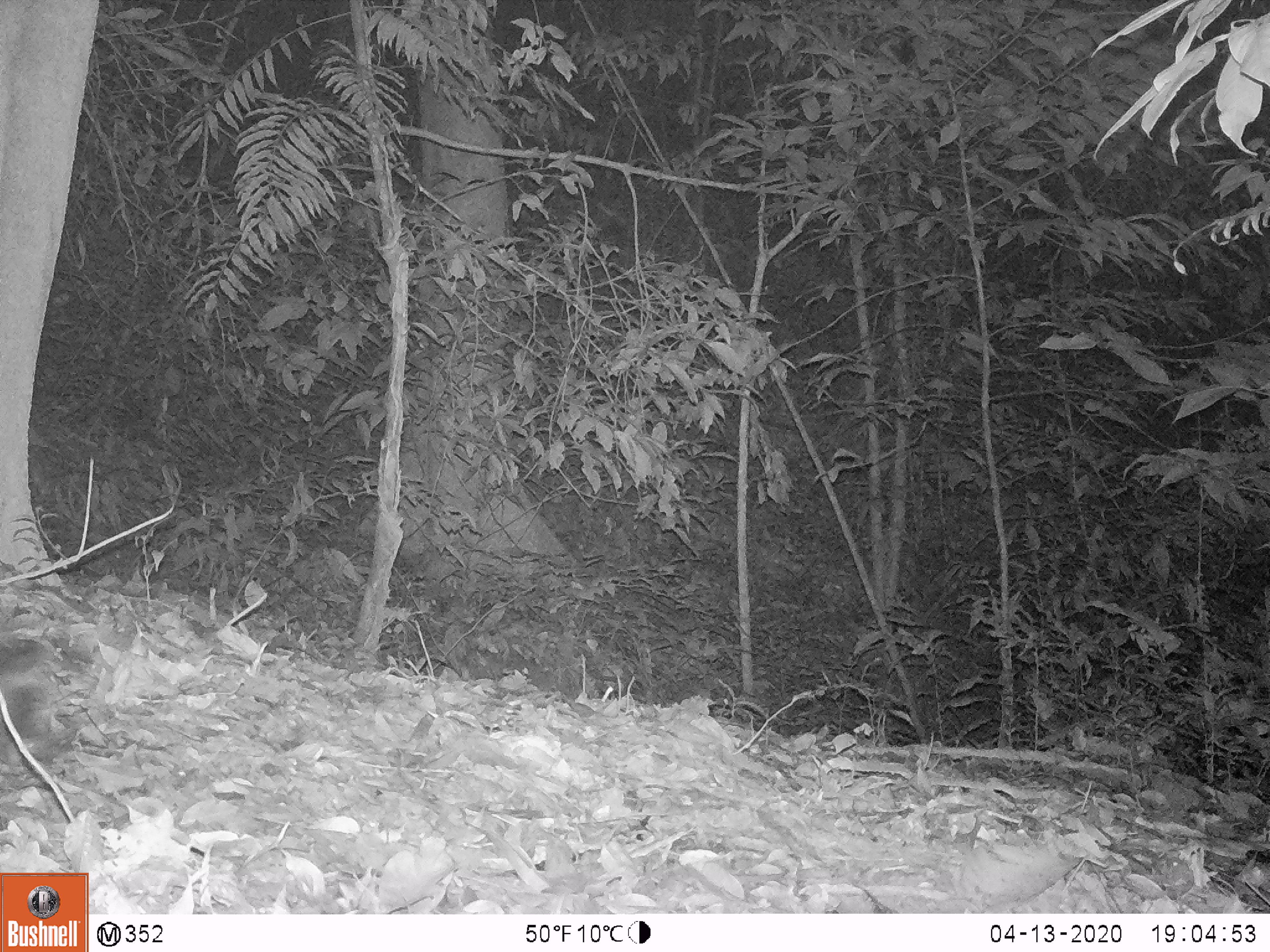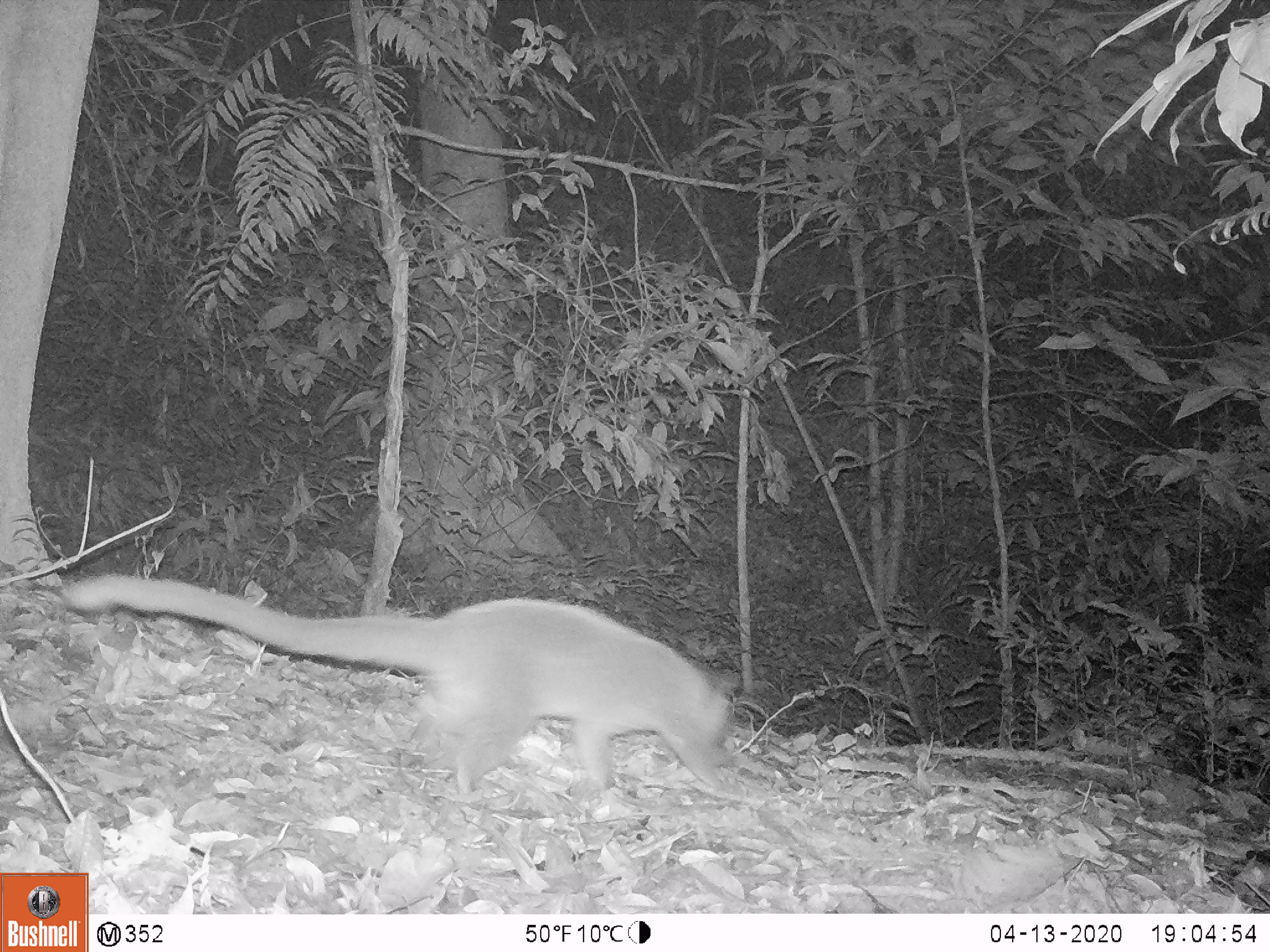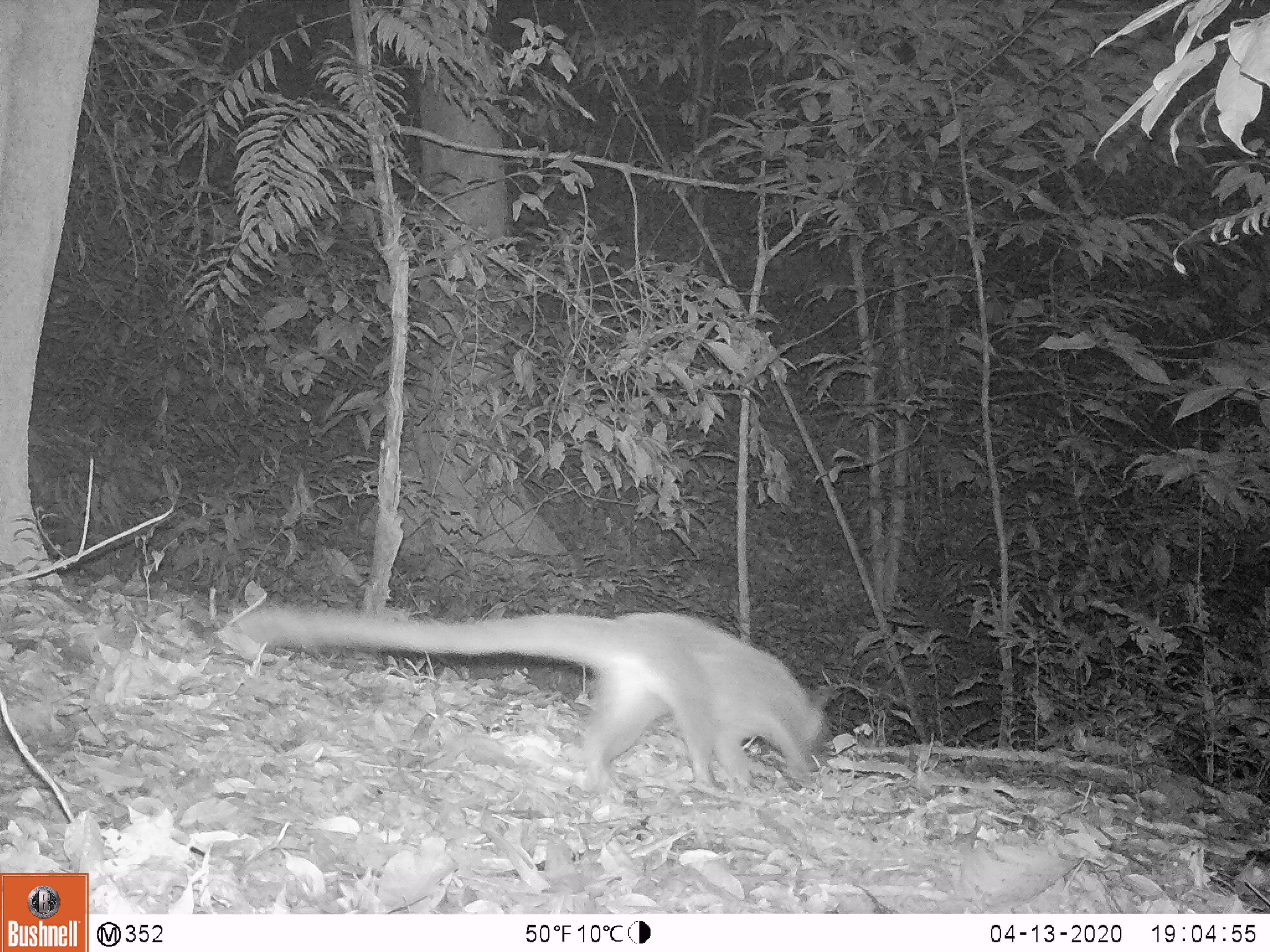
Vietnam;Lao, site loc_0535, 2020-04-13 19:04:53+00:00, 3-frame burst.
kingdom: Animalia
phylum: Chordata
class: Mammalia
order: Carnivora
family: Viverridae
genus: Paguma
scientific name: Paguma larvata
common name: masked palm civet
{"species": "masked palm civet (Paguma larvata)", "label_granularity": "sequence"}